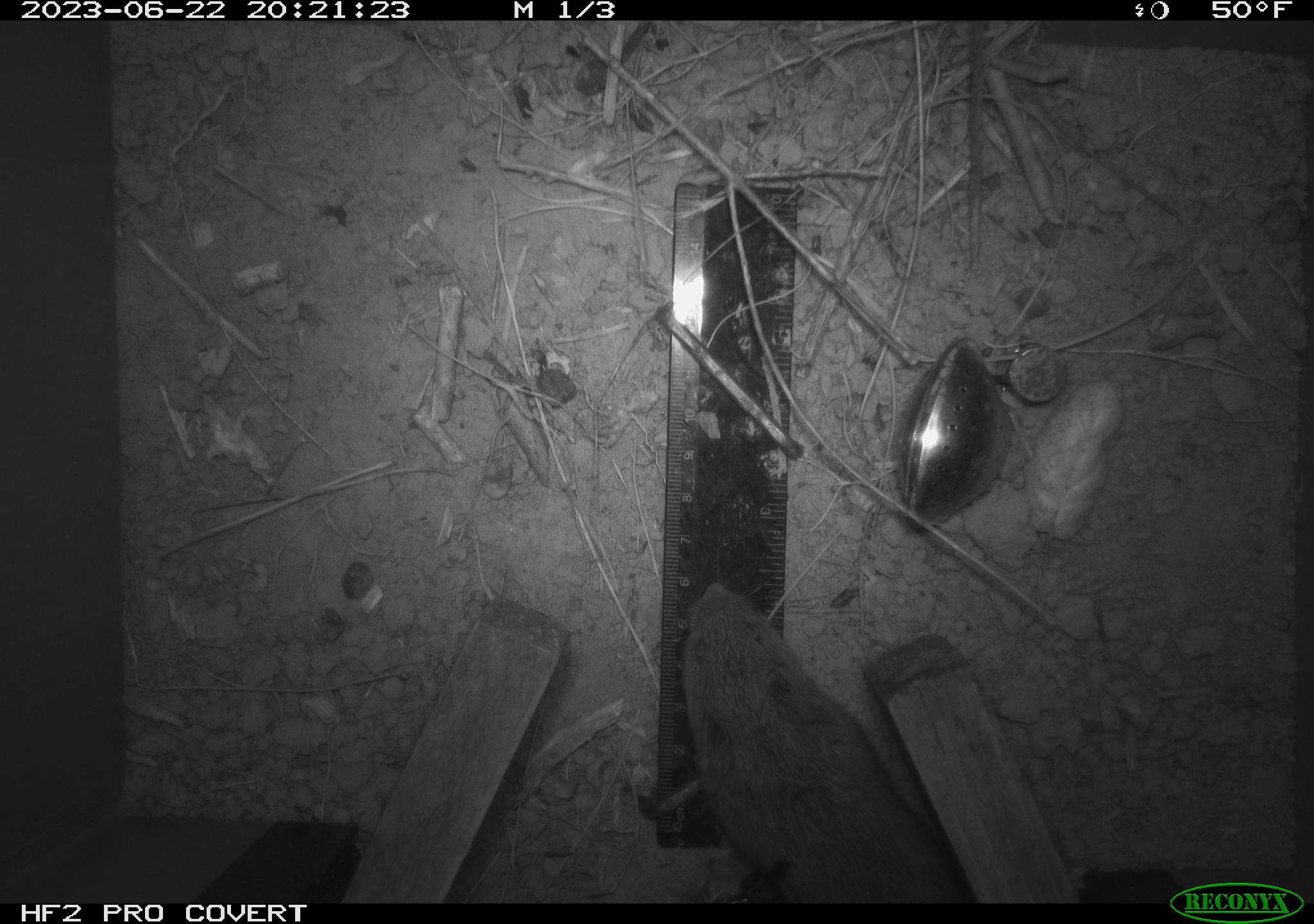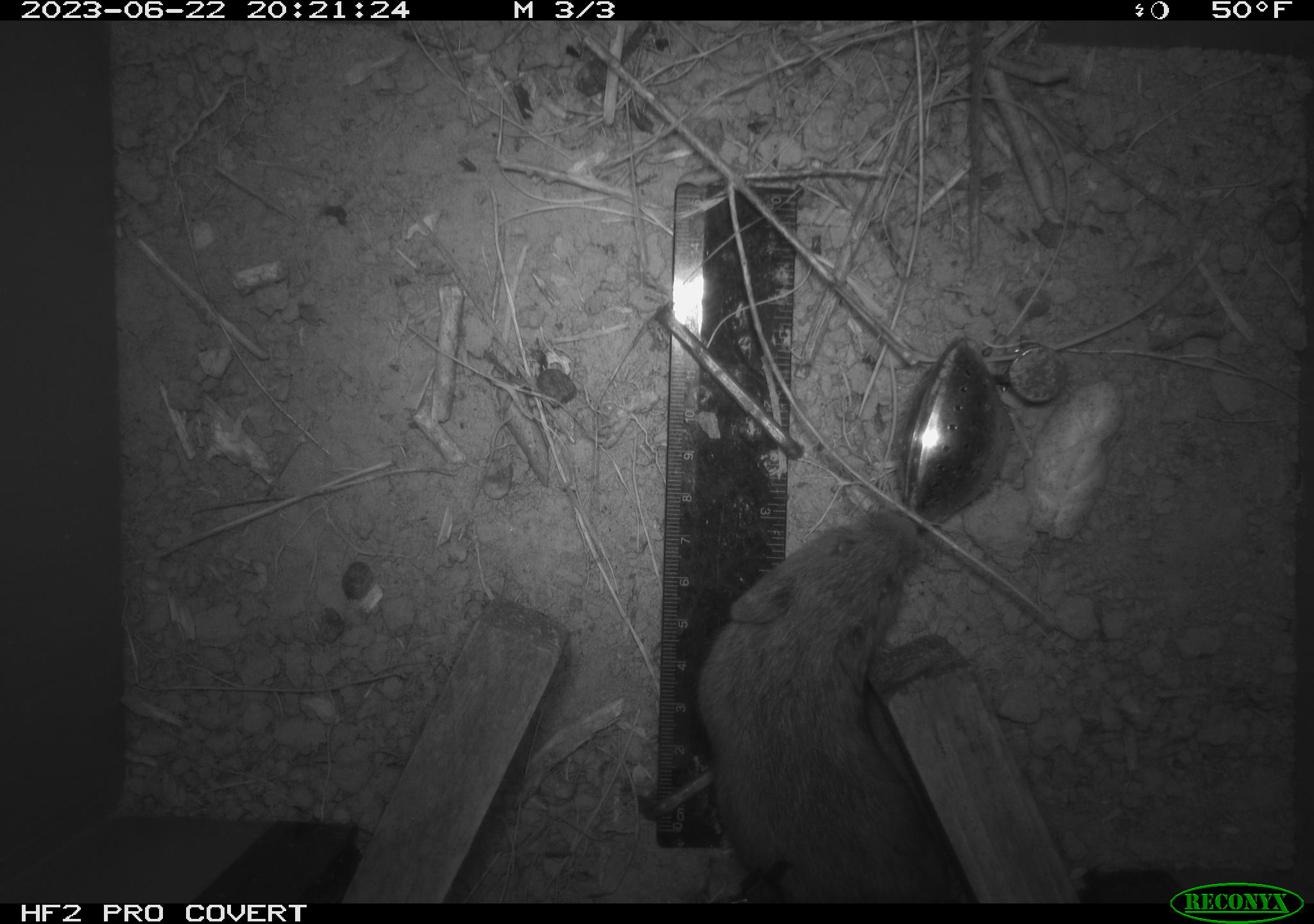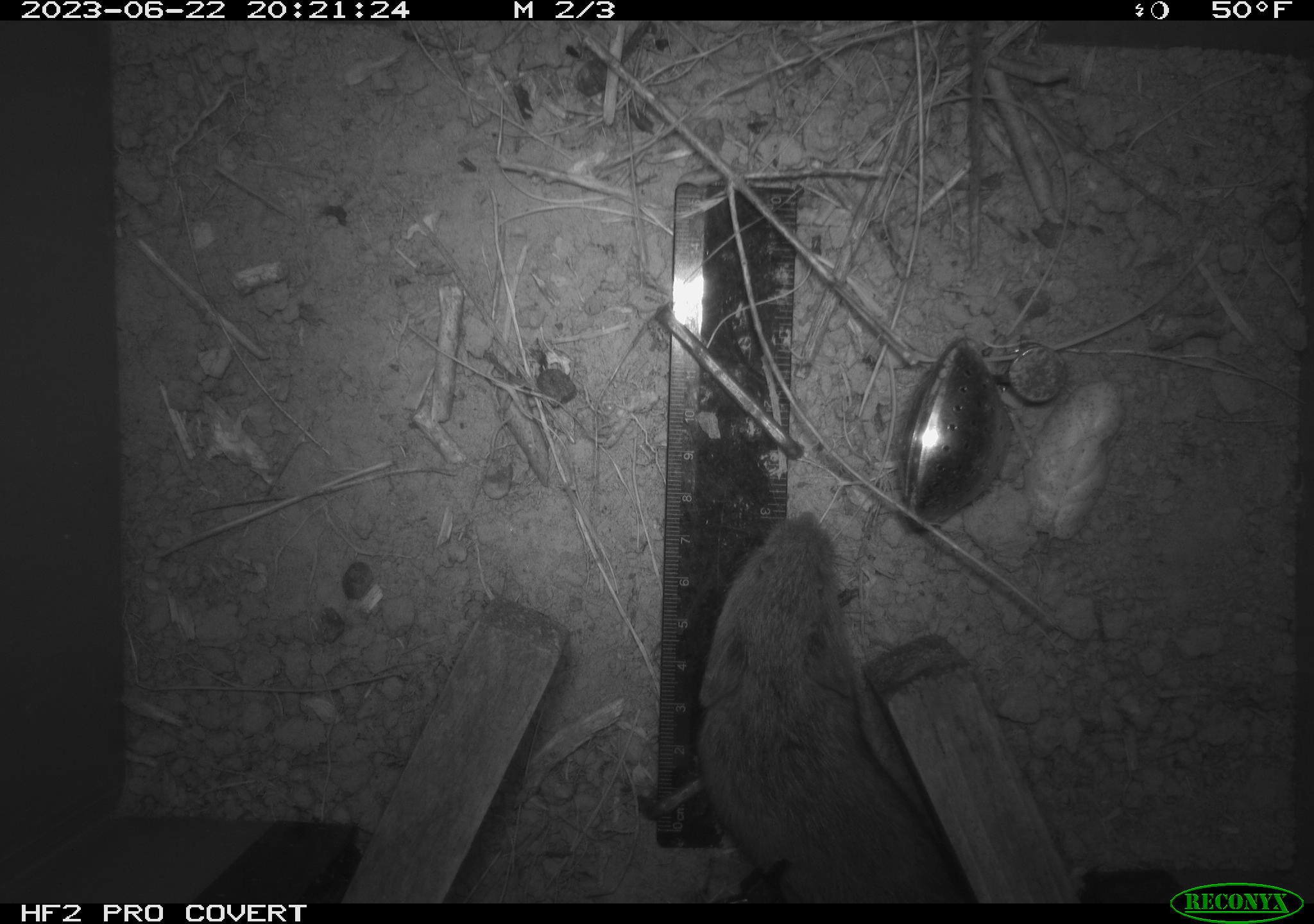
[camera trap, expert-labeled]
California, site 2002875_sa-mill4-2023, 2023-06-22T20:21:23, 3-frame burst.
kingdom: Animalia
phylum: Chordata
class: Mammalia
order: Rodentia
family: Cricetidae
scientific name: Arvicolinae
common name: voles, lemmings, and muskrats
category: arvicolinae subfamily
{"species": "arvicolinae subfamily (voles, lemmings, and muskrats) (Arvicolinae)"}